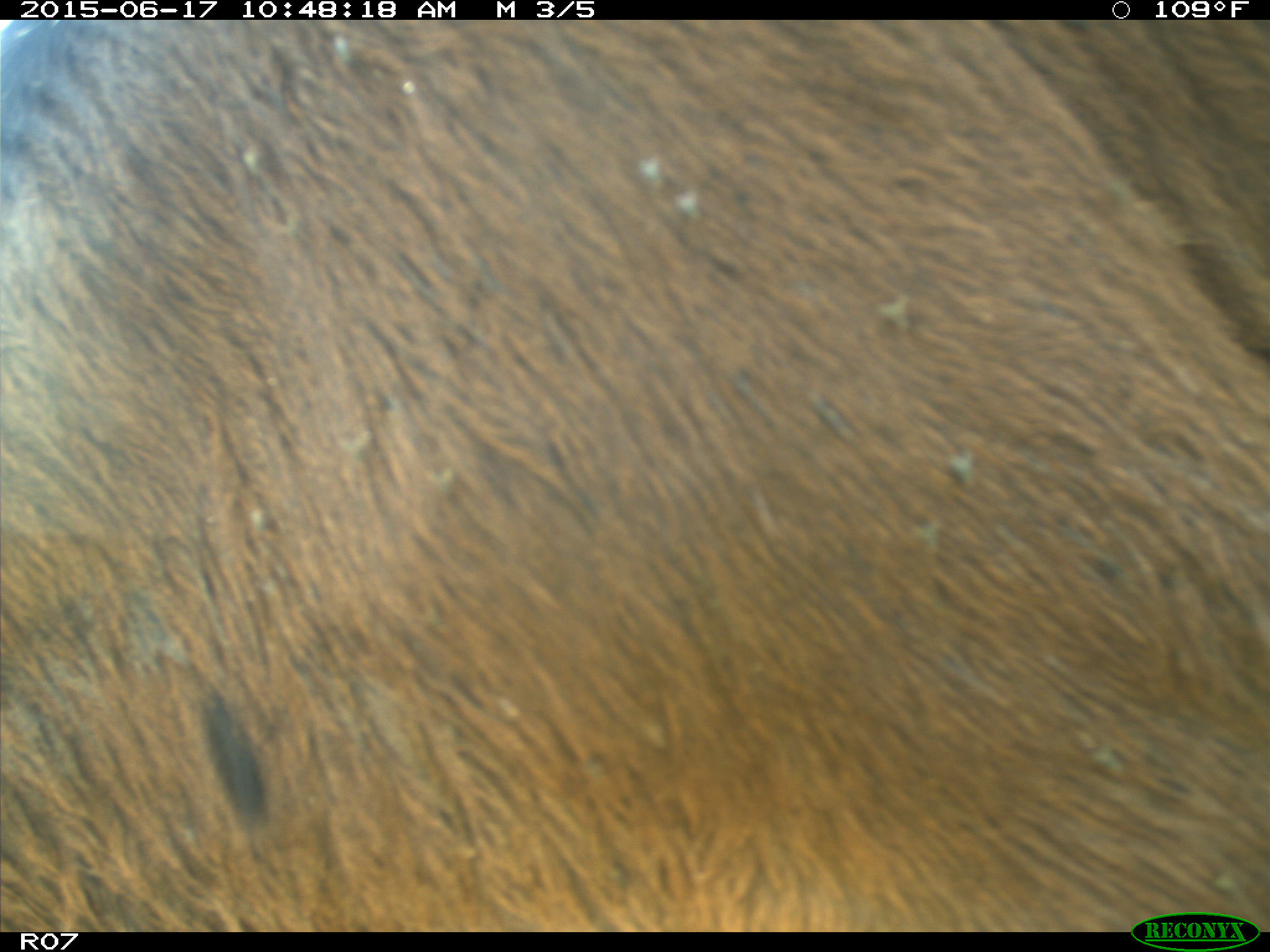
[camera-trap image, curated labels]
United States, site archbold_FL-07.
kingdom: Animalia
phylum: Chordata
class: Mammalia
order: Artiodactyla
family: Bovidae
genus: Bos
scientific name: Bos taurus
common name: domestic cow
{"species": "Bos taurus (domestic cow)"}